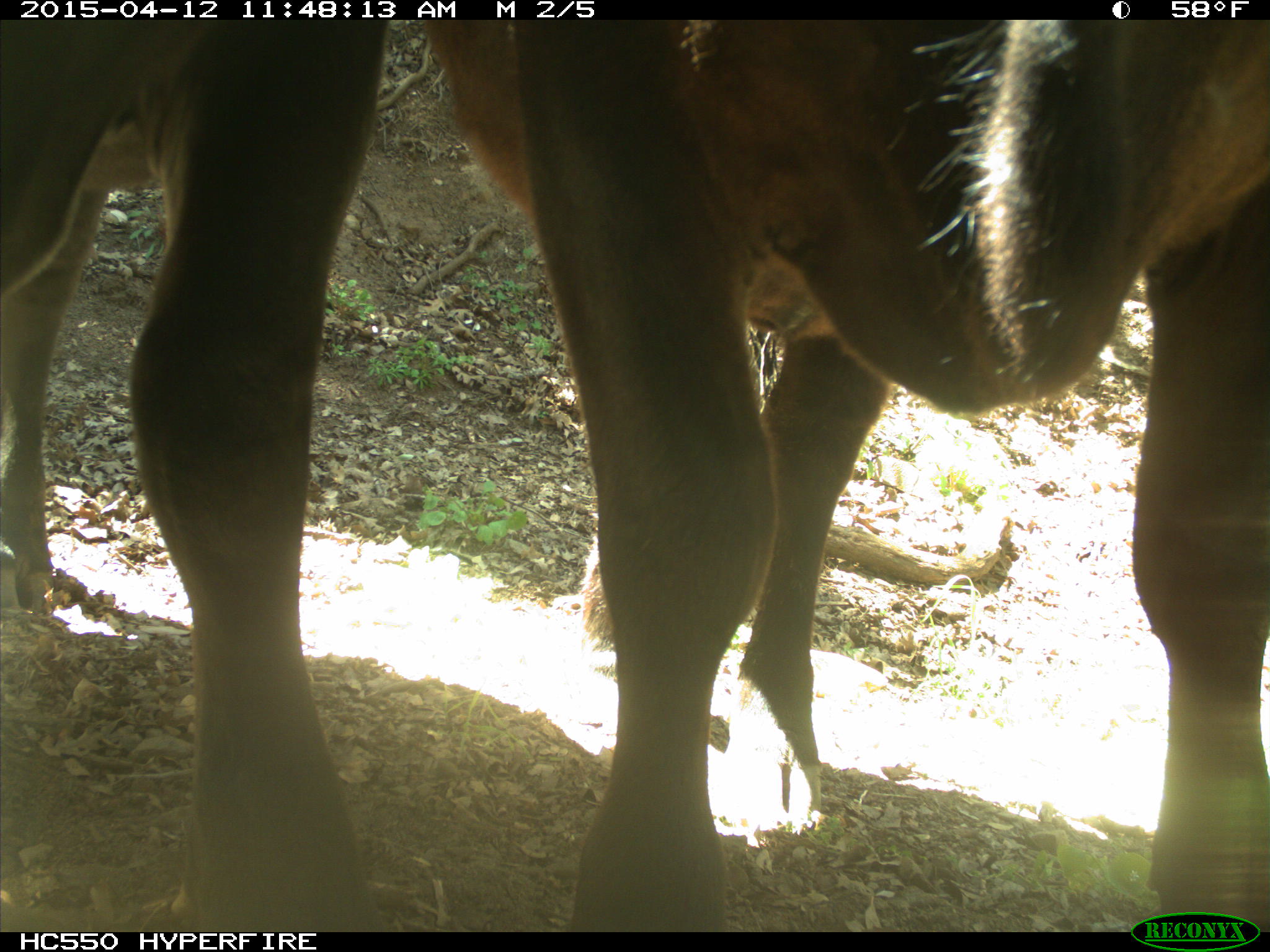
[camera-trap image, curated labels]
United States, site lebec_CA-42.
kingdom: Animalia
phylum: Chordata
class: Mammalia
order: Artiodactyla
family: Bovidae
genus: Bos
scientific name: Bos taurus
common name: domestic cow